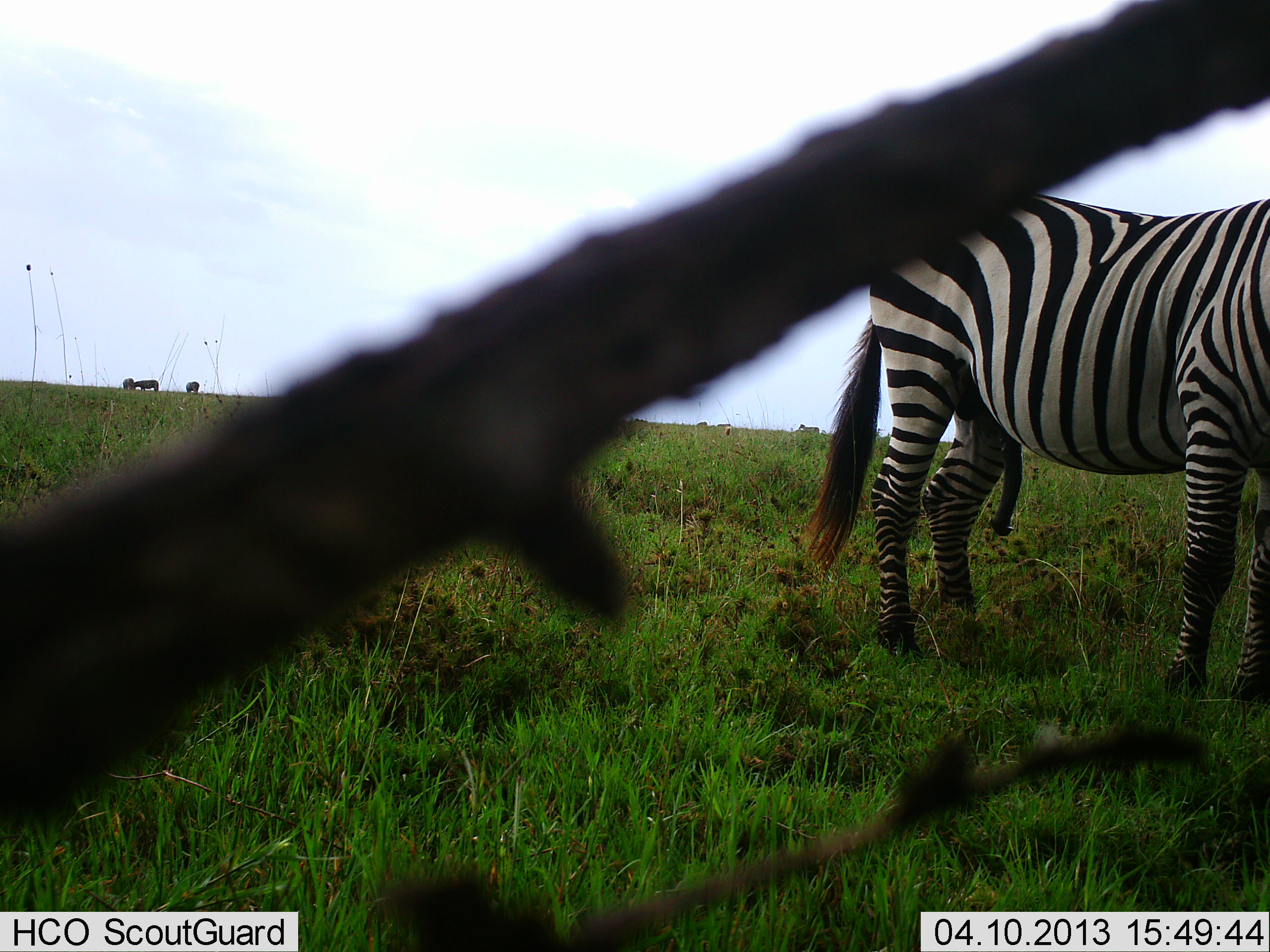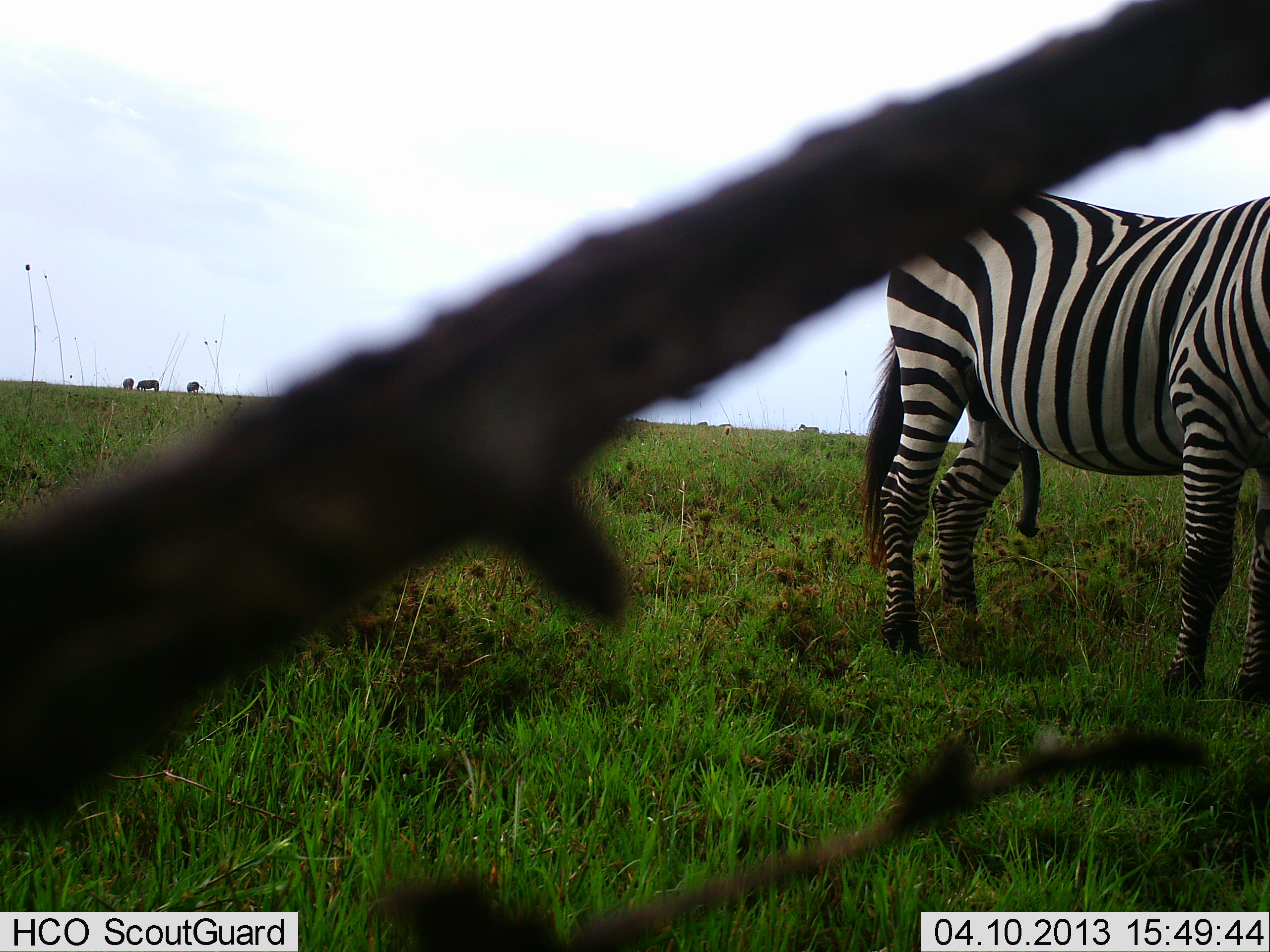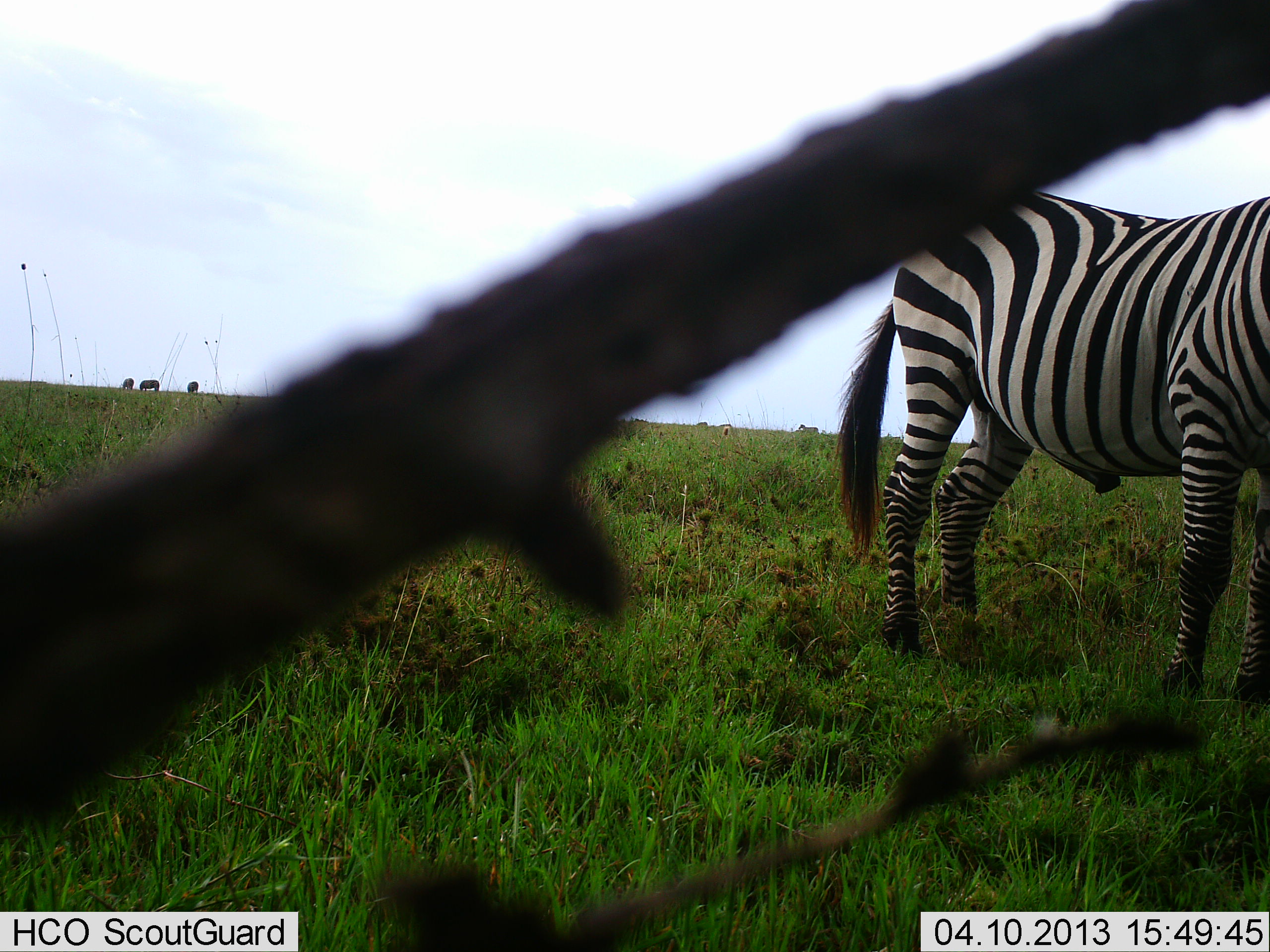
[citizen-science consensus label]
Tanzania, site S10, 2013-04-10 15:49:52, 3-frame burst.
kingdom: Animalia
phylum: Chordata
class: Mammalia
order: Perissodactyla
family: Equidae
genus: Equus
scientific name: Equus quagga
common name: plains zebra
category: zebra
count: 1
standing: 85%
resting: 8%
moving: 0%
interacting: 8%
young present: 0%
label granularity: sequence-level